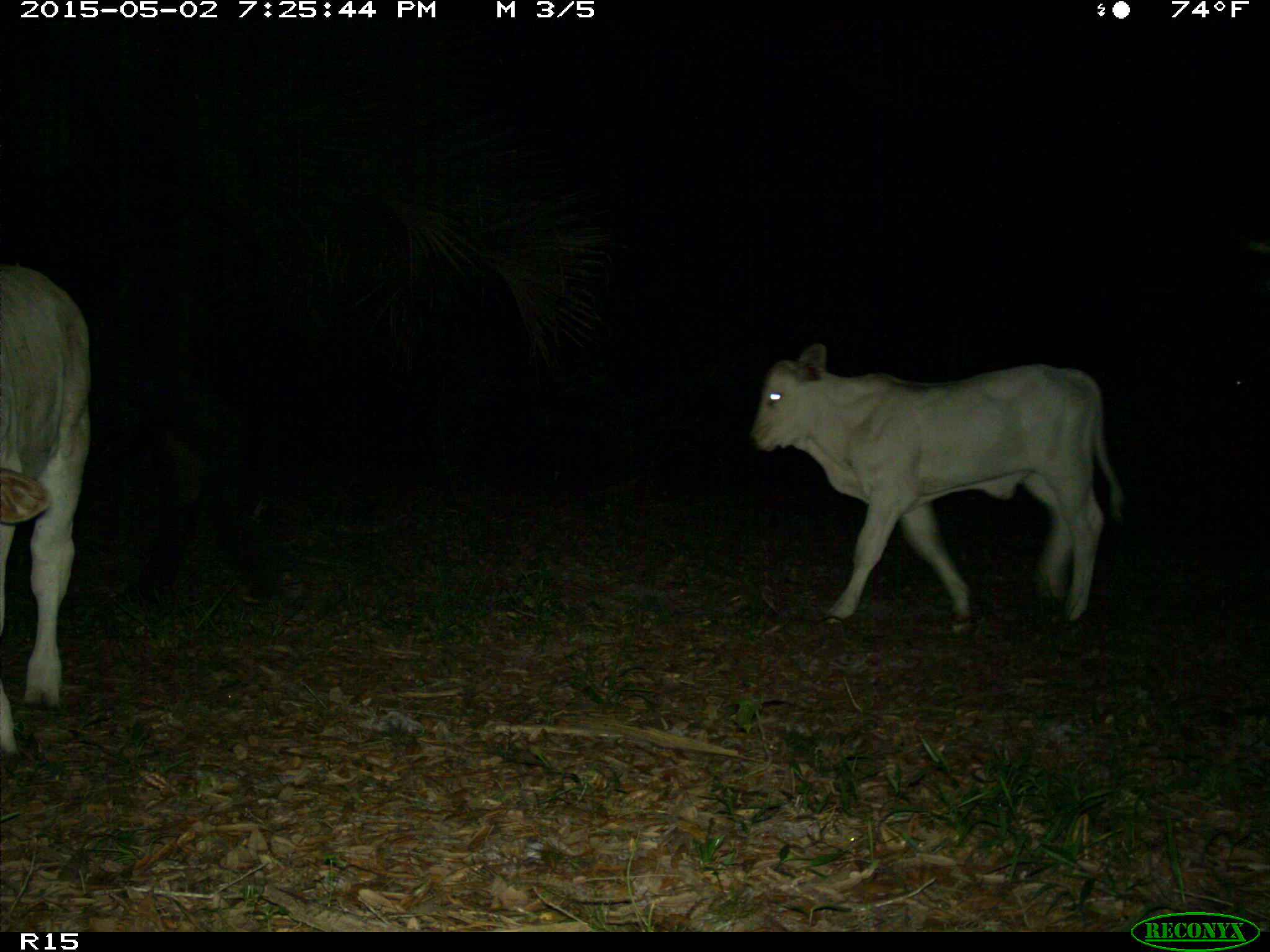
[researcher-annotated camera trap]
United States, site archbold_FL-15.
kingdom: Animalia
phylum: Chordata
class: Mammalia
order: Artiodactyla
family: Bovidae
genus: Bos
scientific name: Bos taurus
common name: domestic cow